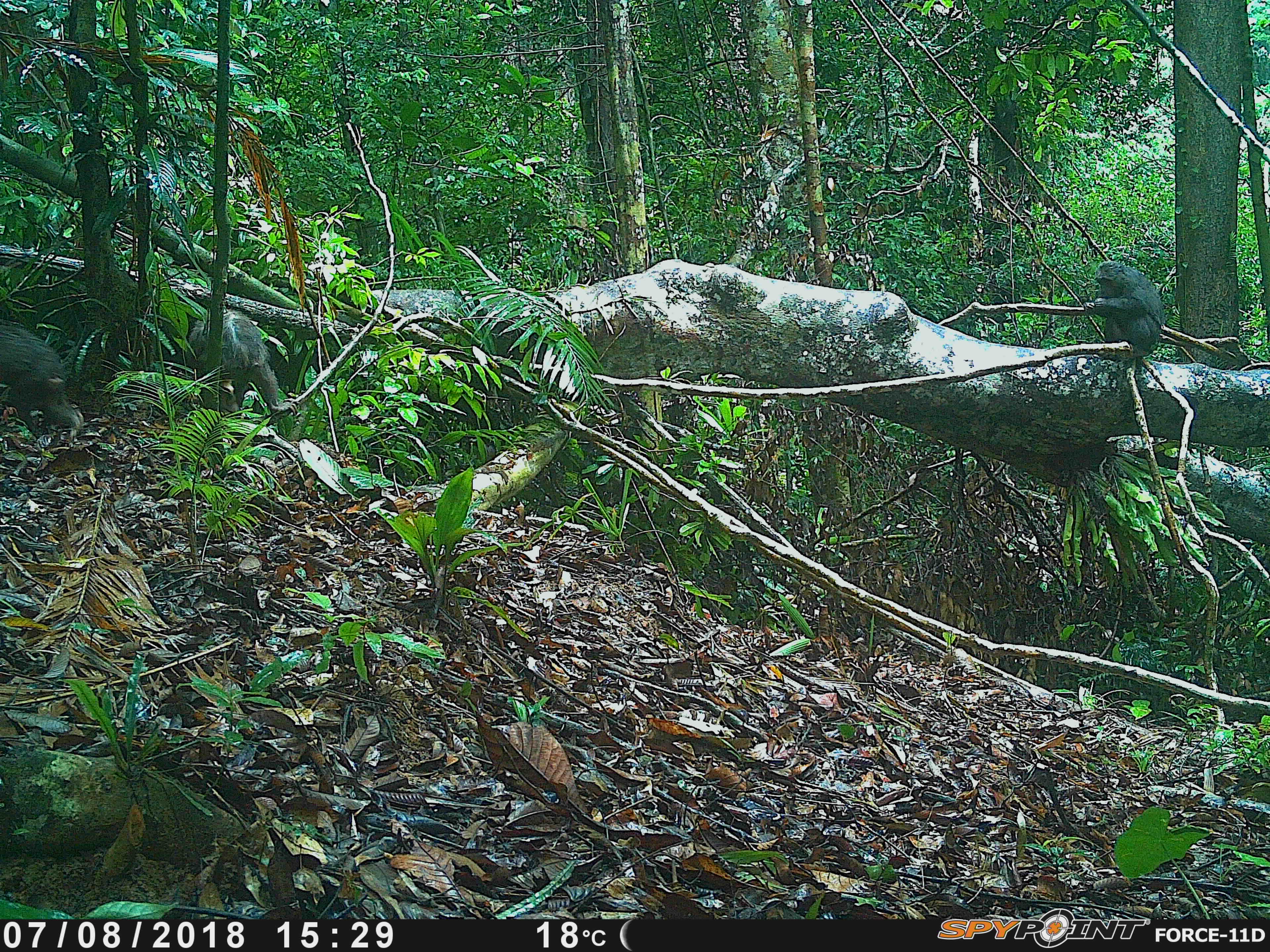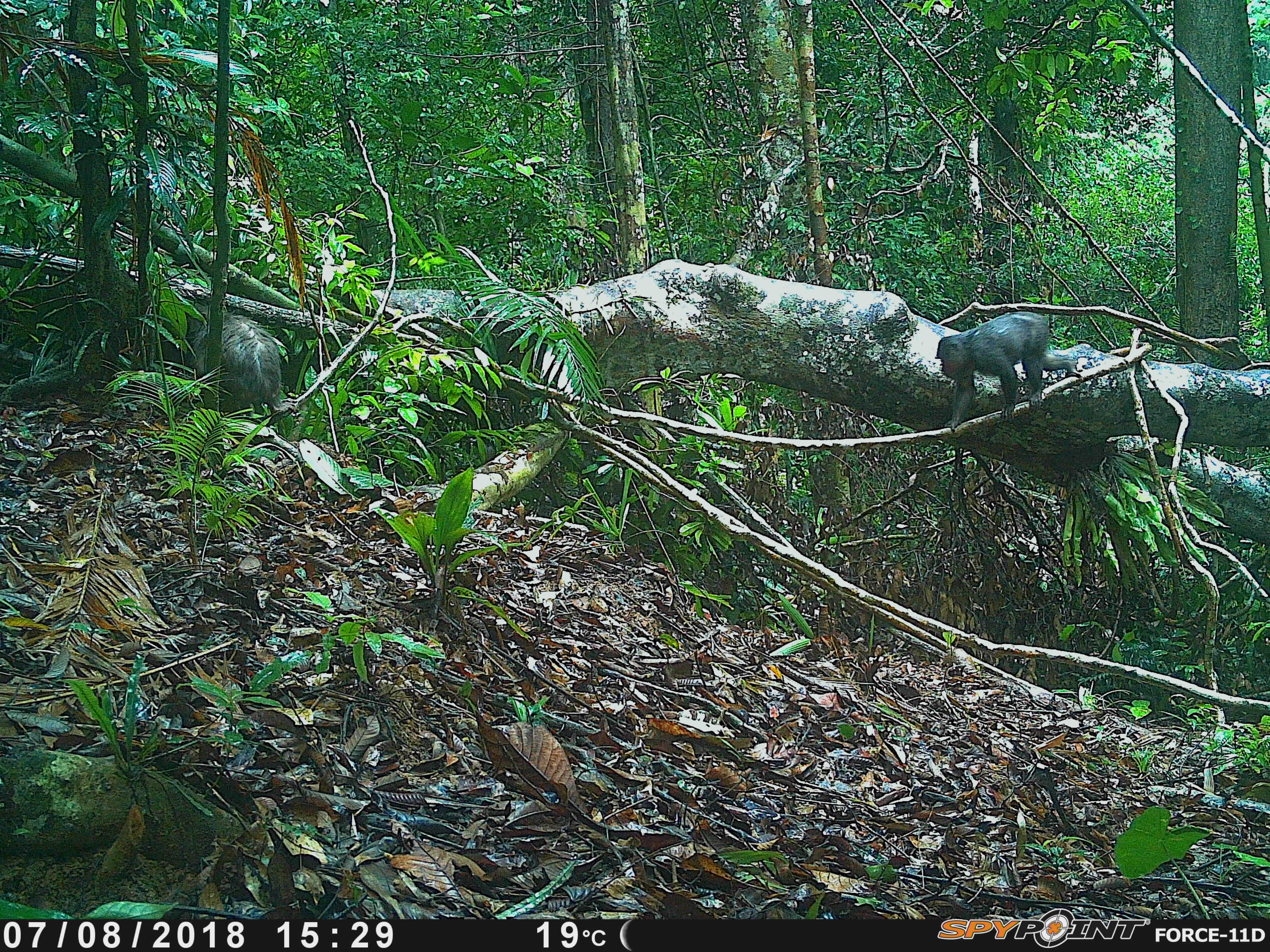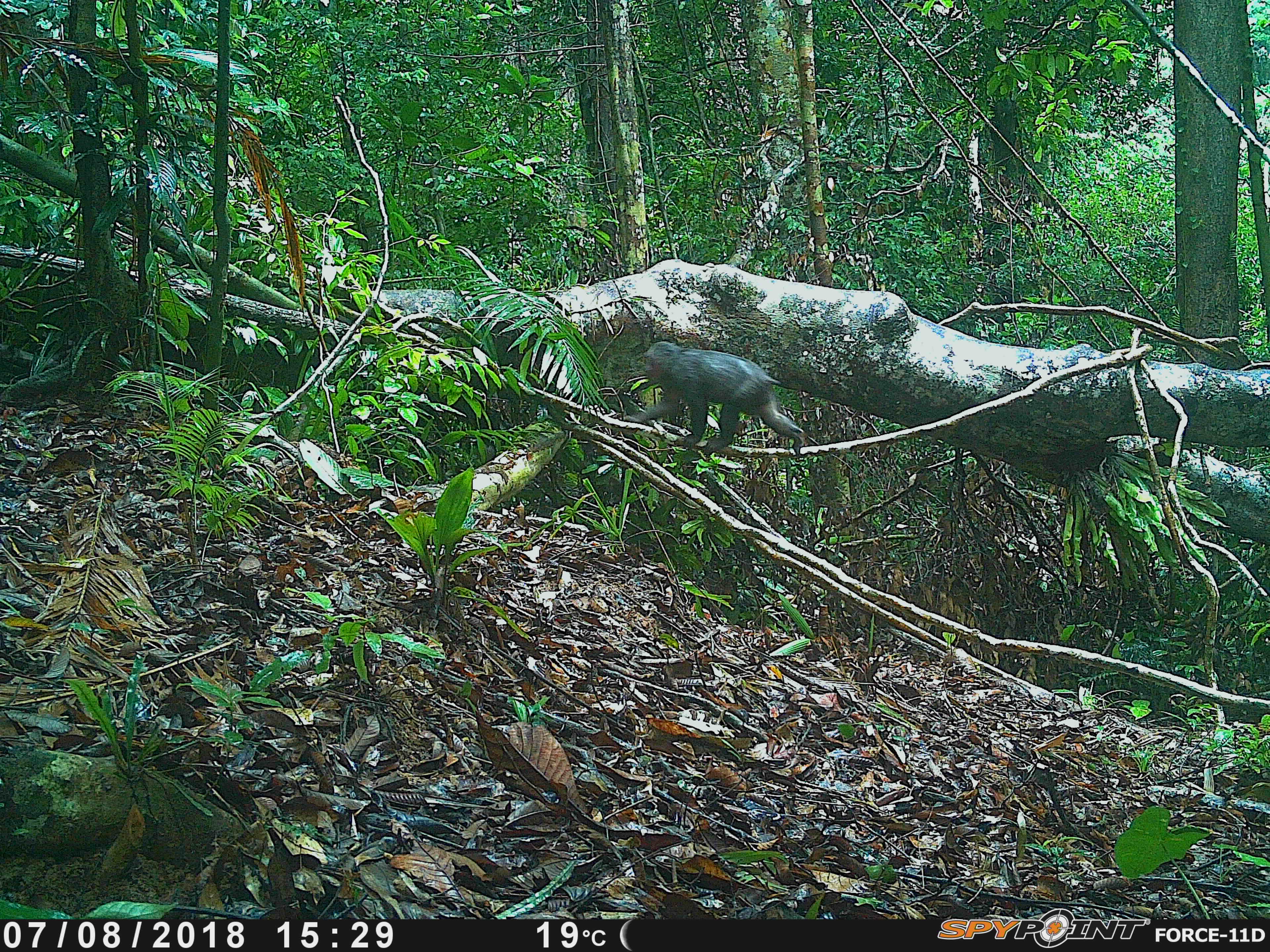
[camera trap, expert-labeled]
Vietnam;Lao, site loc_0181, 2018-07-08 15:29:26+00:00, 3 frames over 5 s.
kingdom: Animalia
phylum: Chordata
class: Mammalia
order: Primates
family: Cercopithecidae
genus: Macaca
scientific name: Macaca arctoides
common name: stump-tailed macaque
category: stump tailed macaque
Stump tailed macaque (stump-tailed macaque) (Macaca arctoides). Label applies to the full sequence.